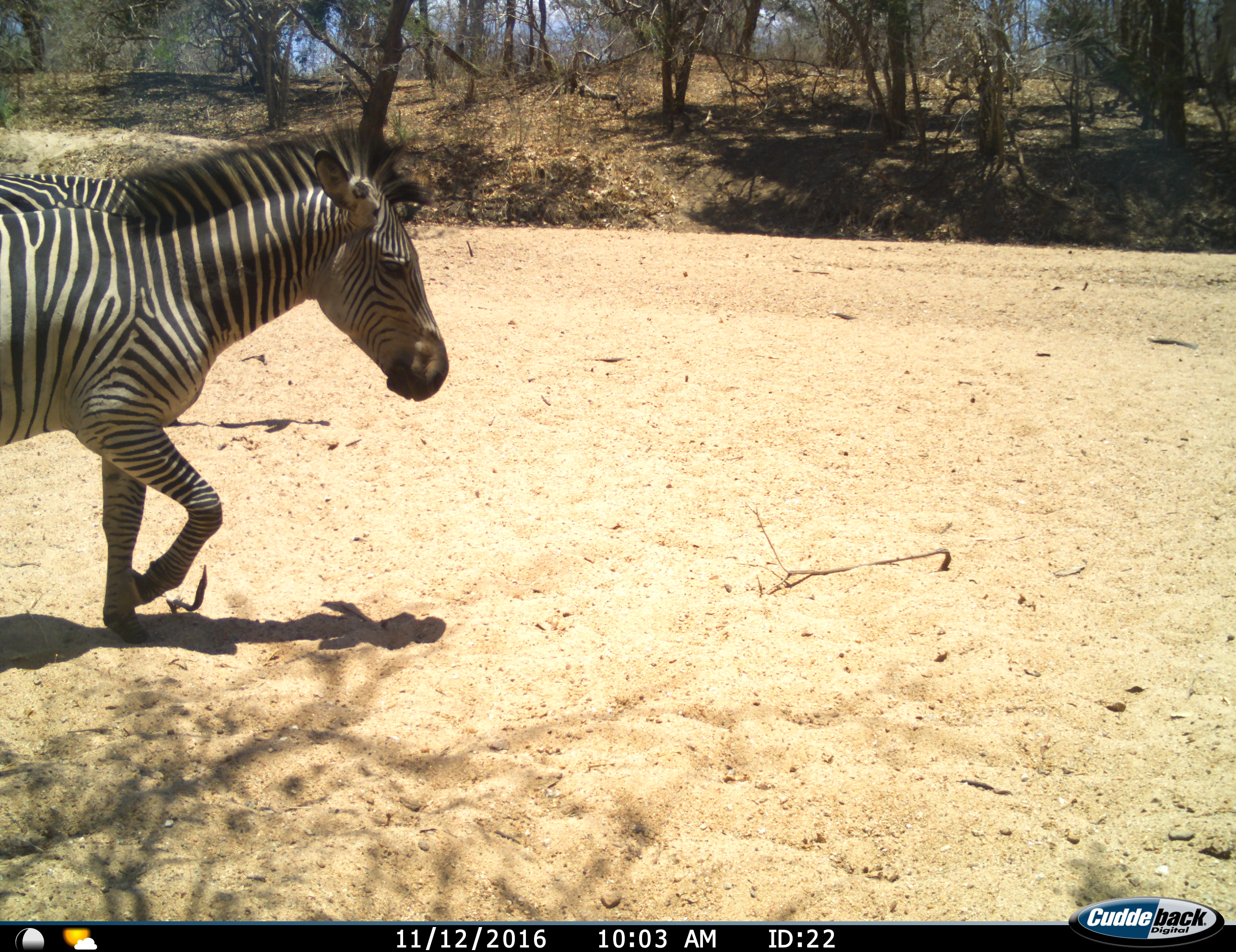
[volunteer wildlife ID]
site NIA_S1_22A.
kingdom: Animalia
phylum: Chordata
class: Mammalia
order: Perissodactyla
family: Equidae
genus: Equus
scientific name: Equus quagga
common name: plains zebra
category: zebraplains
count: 1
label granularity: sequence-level